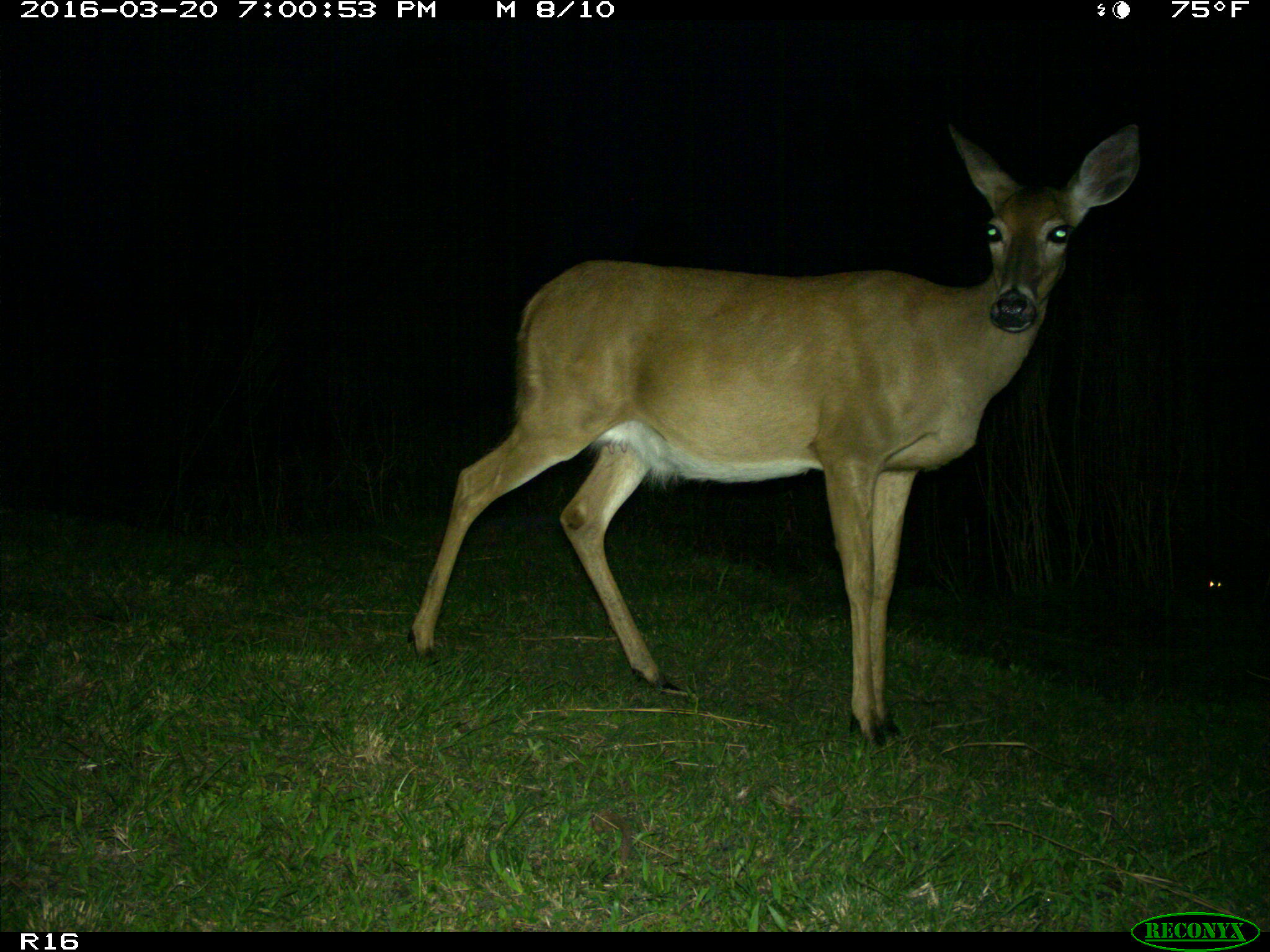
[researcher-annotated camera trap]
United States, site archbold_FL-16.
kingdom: Animalia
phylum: Chordata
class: Mammalia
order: Artiodactyla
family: Cervidae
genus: Odocoileus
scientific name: Odocoileus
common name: deer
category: unidentified deer